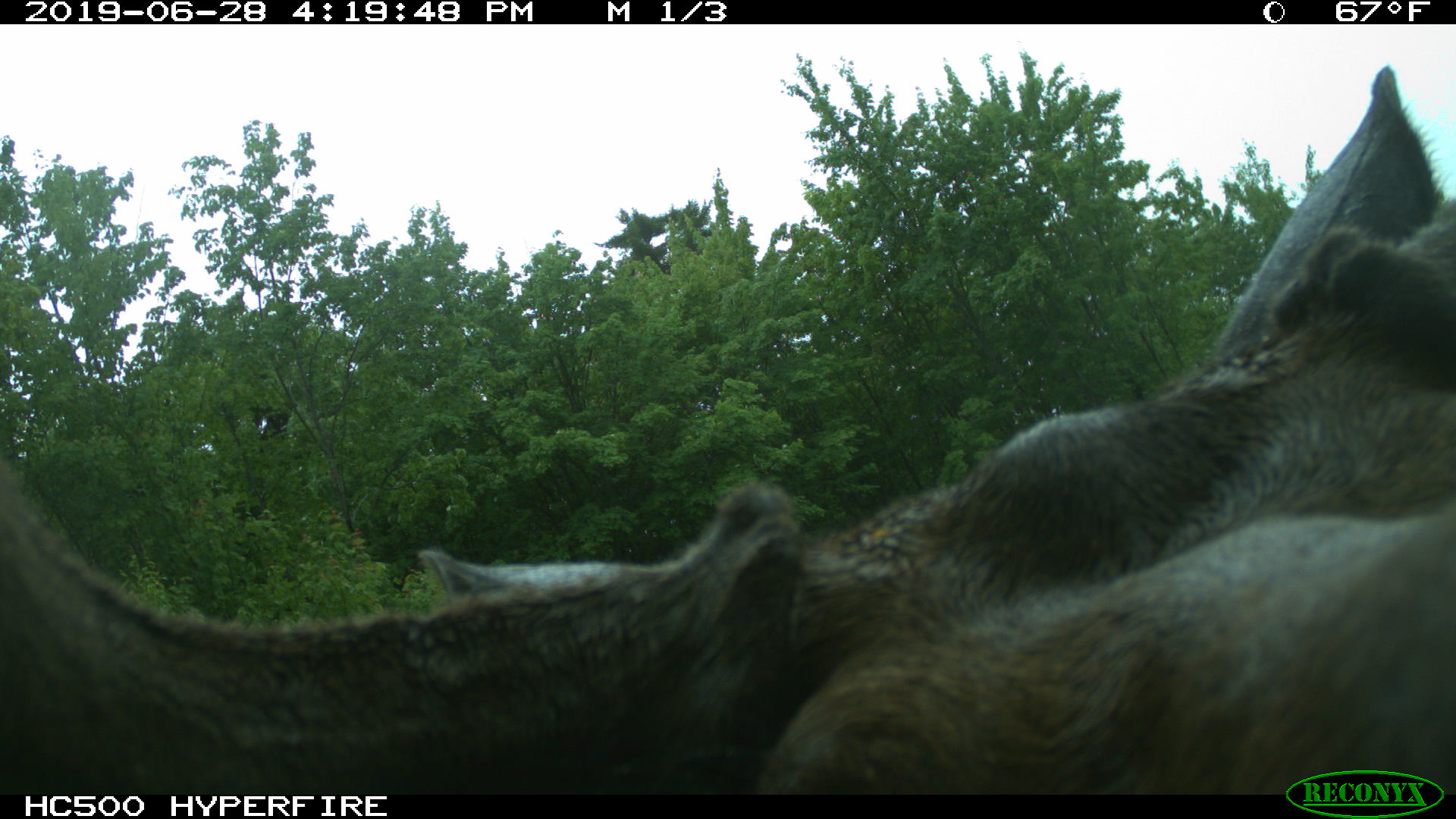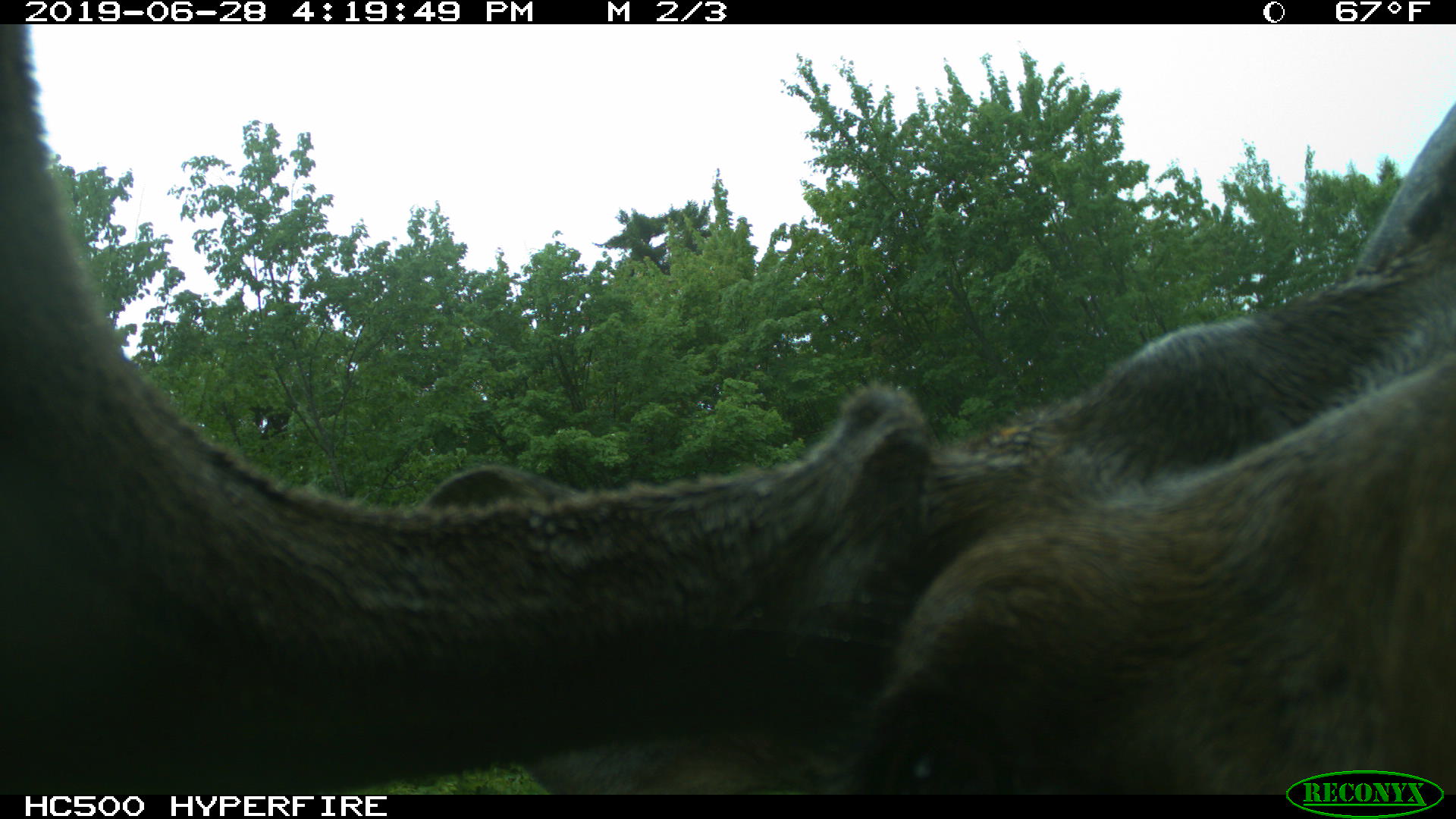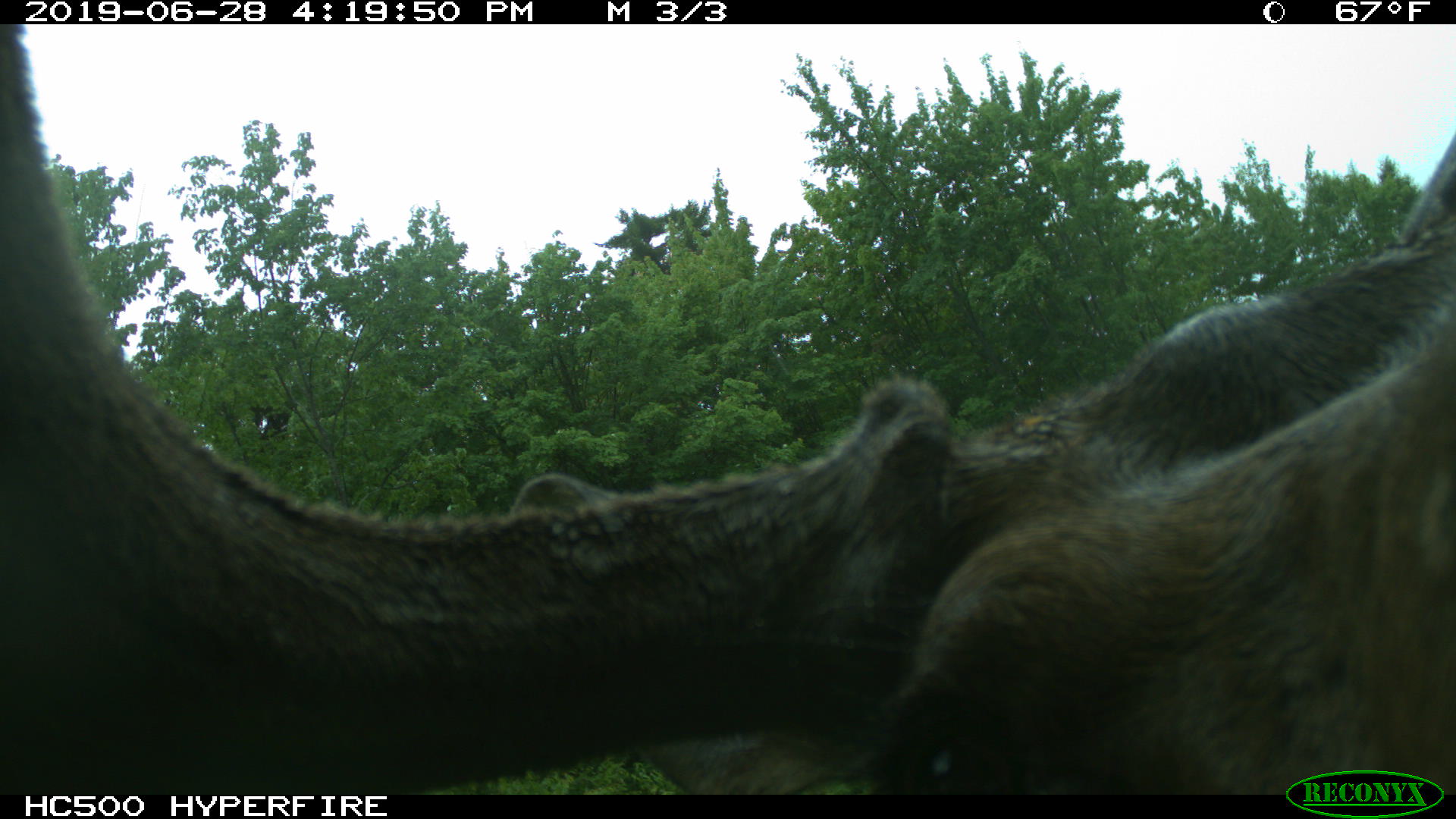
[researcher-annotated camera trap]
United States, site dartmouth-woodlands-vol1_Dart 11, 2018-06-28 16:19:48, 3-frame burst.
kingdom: Animalia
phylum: Chordata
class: Mammalia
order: Artiodactyla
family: Cervidae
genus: Alces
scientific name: Alces alces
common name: moose